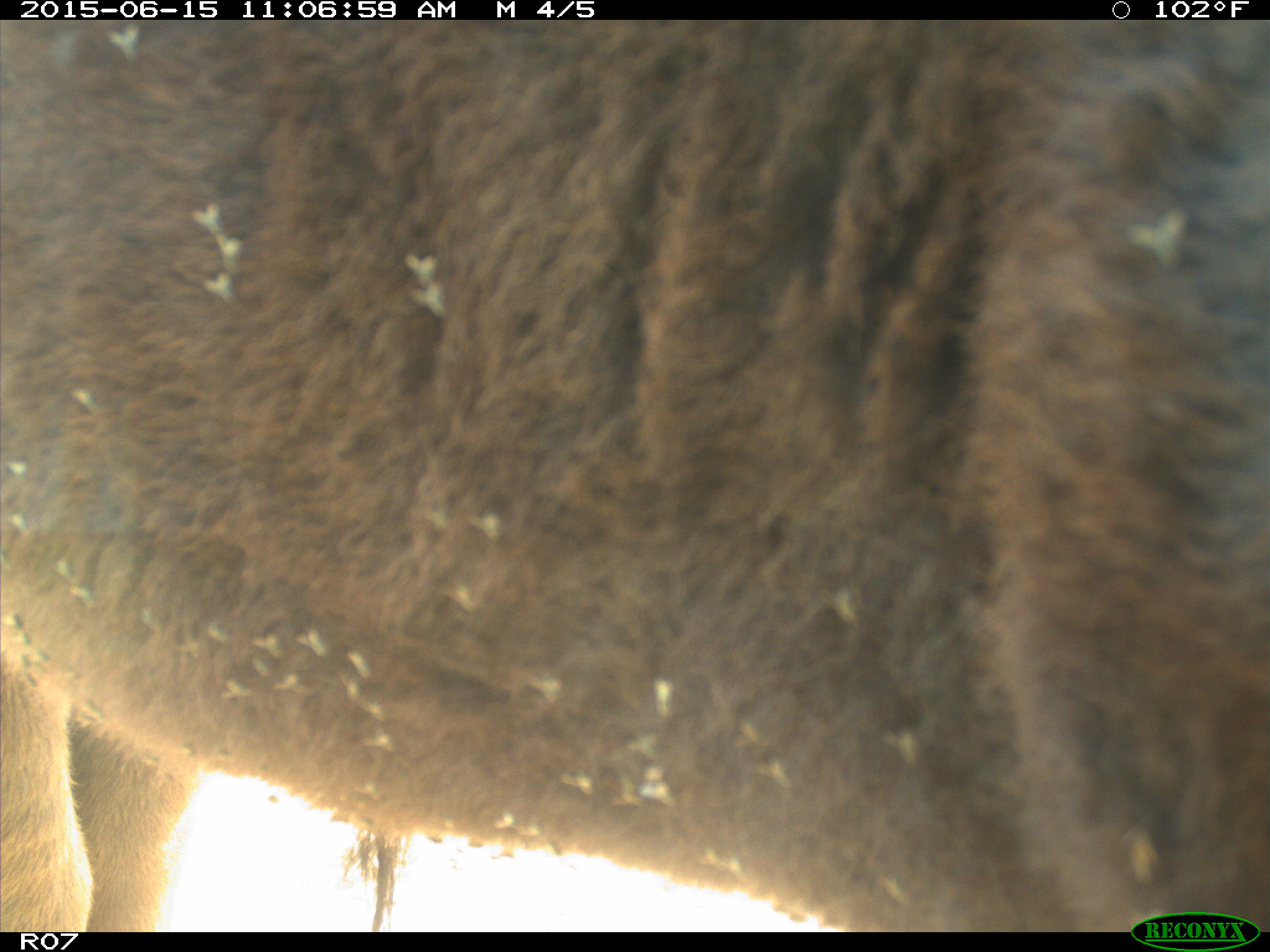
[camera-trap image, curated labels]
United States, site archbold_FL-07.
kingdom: Animalia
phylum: Chordata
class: Mammalia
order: Artiodactyla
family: Bovidae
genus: Bos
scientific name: Bos taurus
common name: domestic cow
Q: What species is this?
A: Bos taurus (domestic cow).